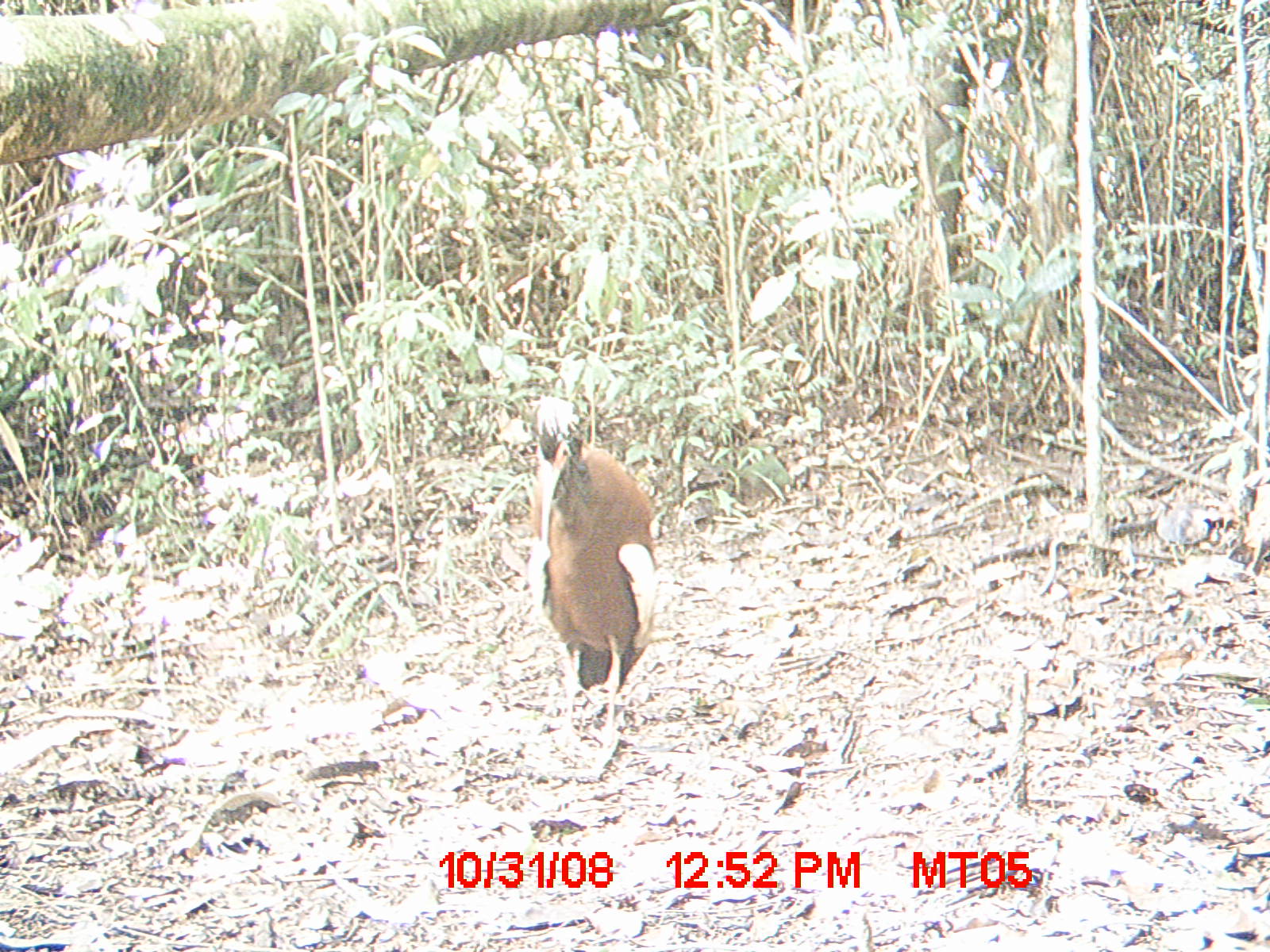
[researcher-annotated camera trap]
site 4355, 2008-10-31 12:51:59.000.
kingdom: Animalia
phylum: Chordata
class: Aves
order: Cuculiformes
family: Cuculidae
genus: Coua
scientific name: Coua serriana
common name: red-breasted coua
Coua serriana (red-breasted coua), count 2.